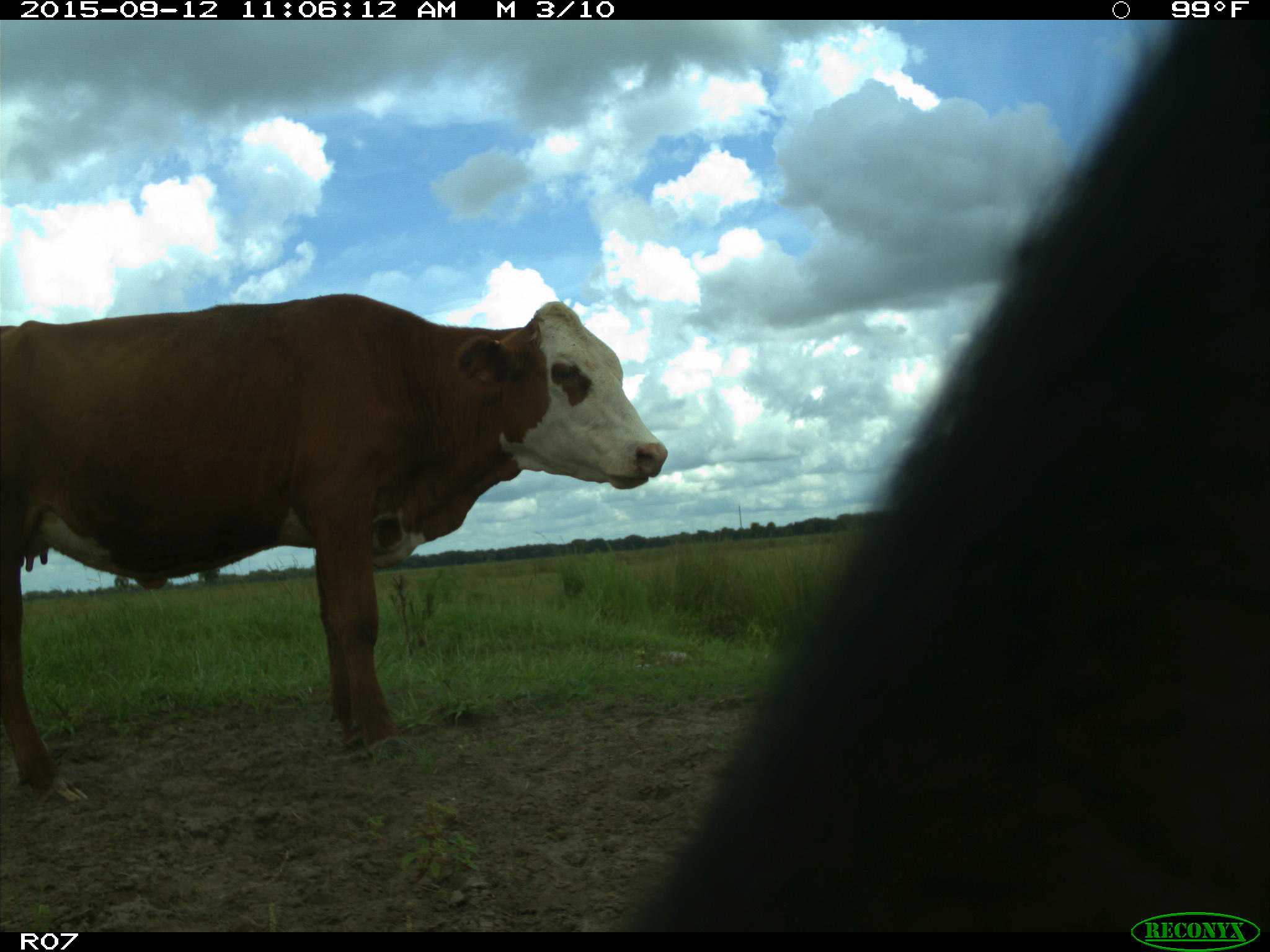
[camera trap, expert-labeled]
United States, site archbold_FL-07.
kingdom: Animalia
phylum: Chordata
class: Mammalia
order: Artiodactyla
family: Bovidae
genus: Bos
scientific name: Bos taurus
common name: domestic cow